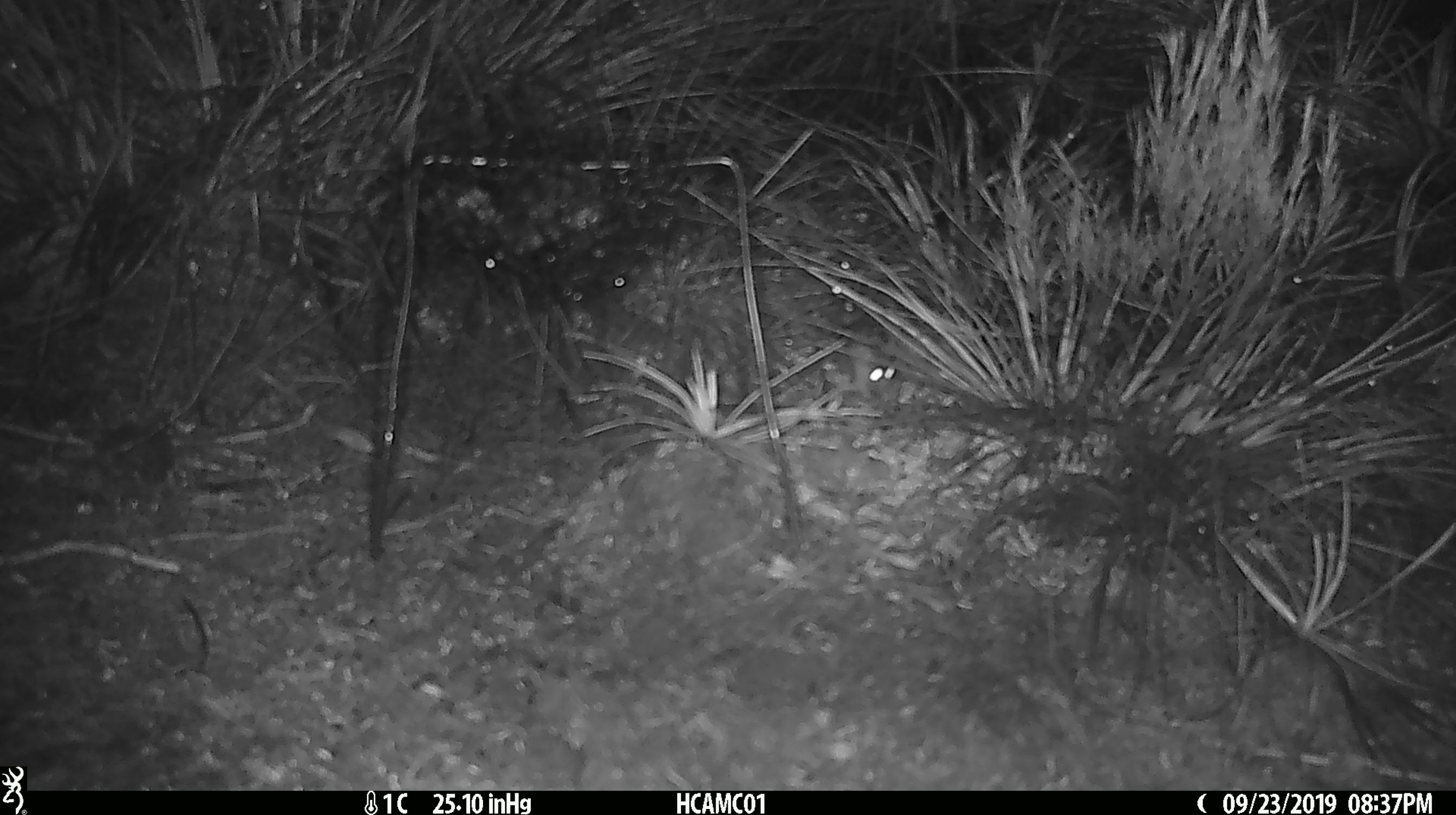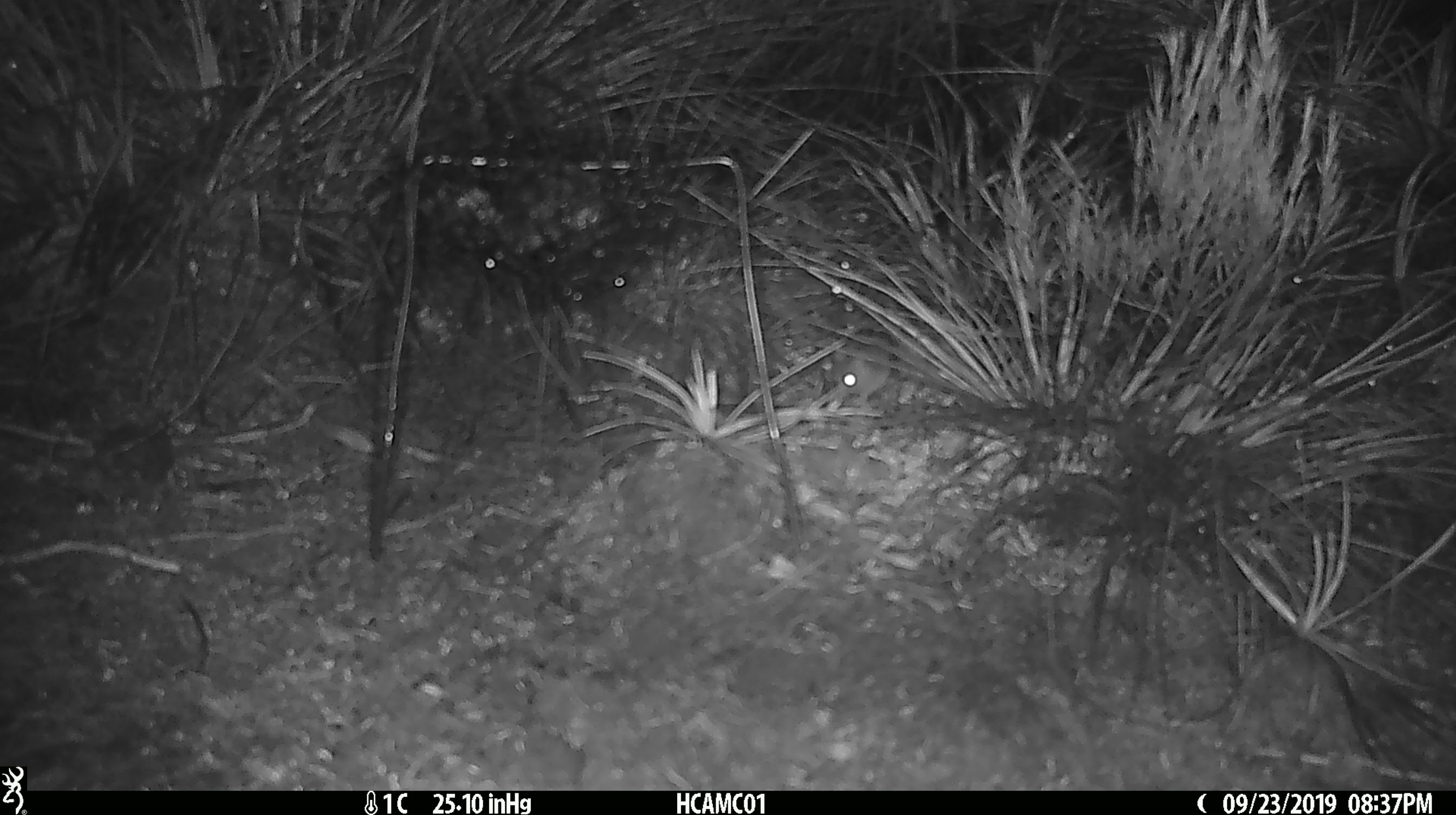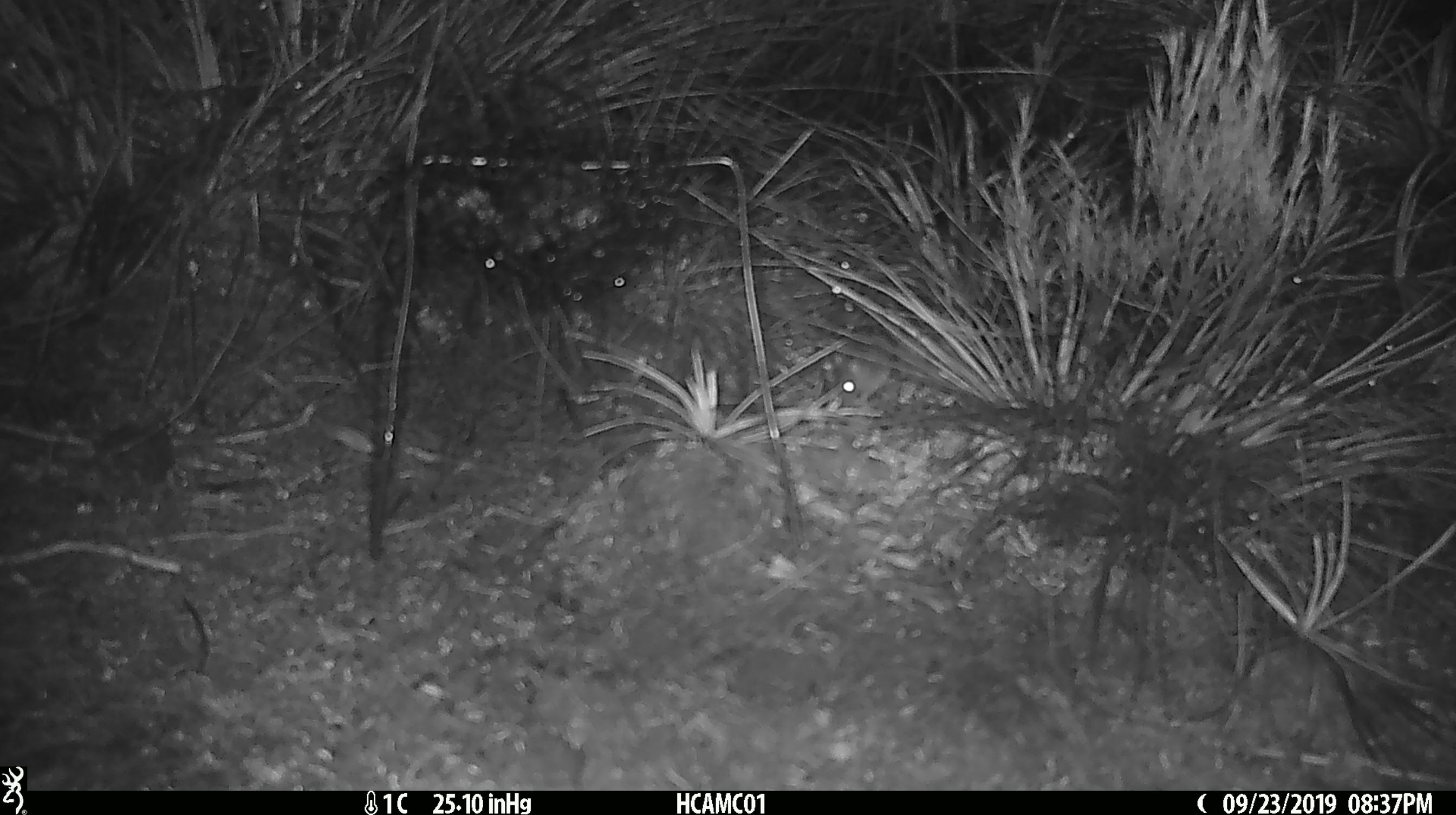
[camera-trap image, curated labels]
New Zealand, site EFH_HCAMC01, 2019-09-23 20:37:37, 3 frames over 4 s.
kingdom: Animalia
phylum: Chordata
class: Mammalia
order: Rodentia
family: Muridae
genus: Mus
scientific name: Mus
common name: mouse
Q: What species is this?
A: Mouse (Mus).